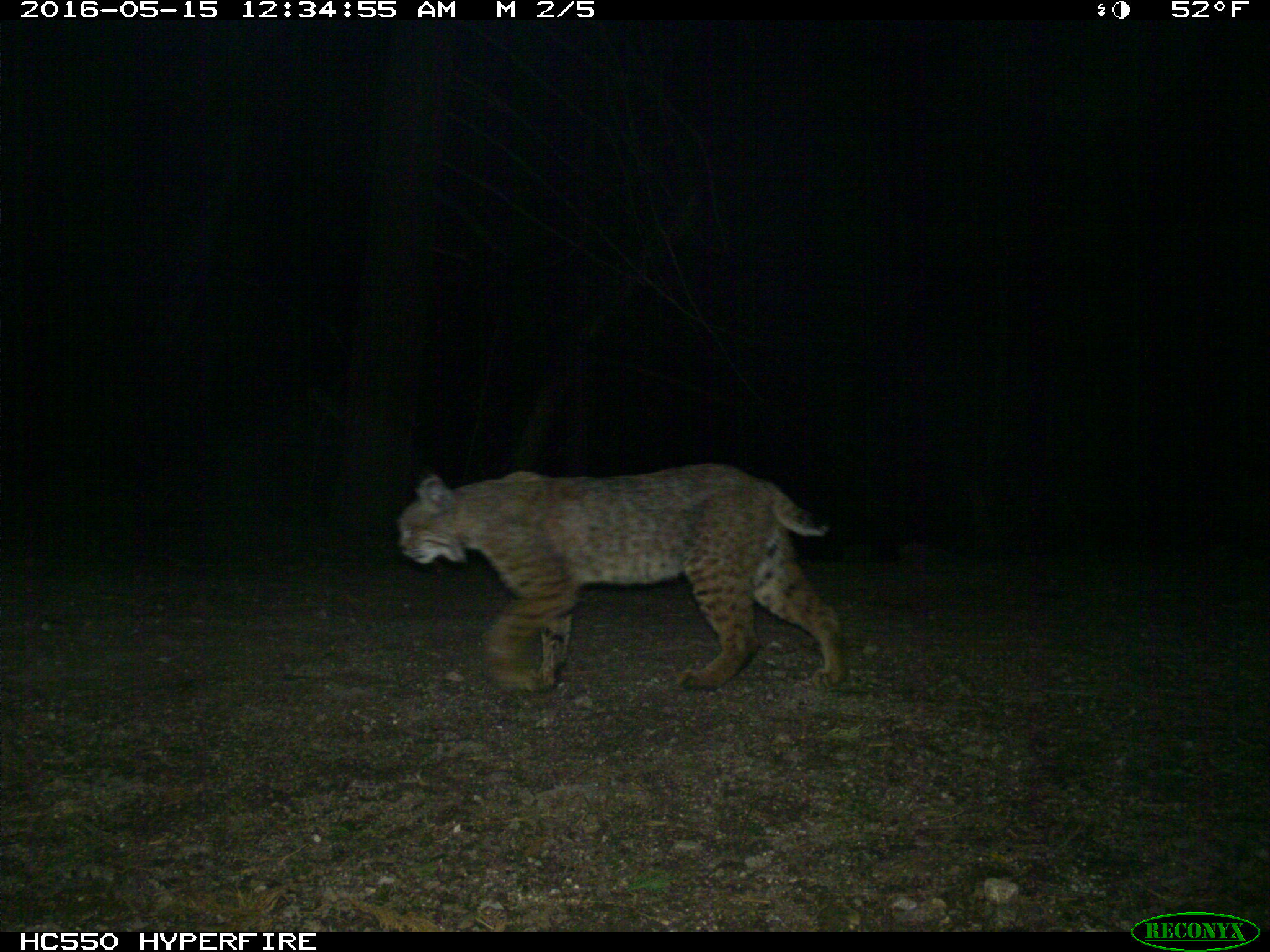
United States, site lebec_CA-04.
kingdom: Animalia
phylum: Chordata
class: Mammalia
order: Carnivora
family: Felidae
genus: Lynx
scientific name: Lynx rufus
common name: bobcat